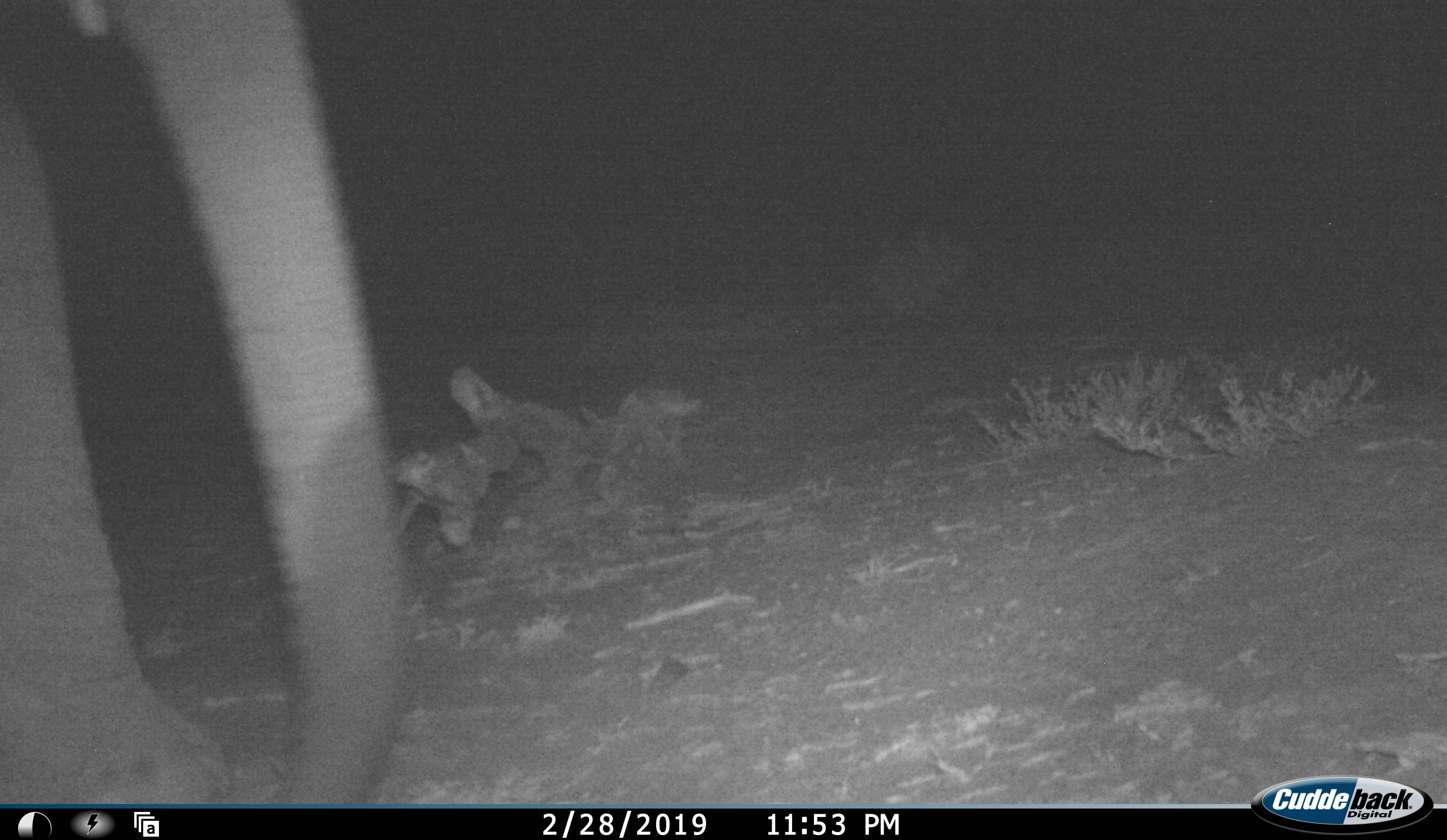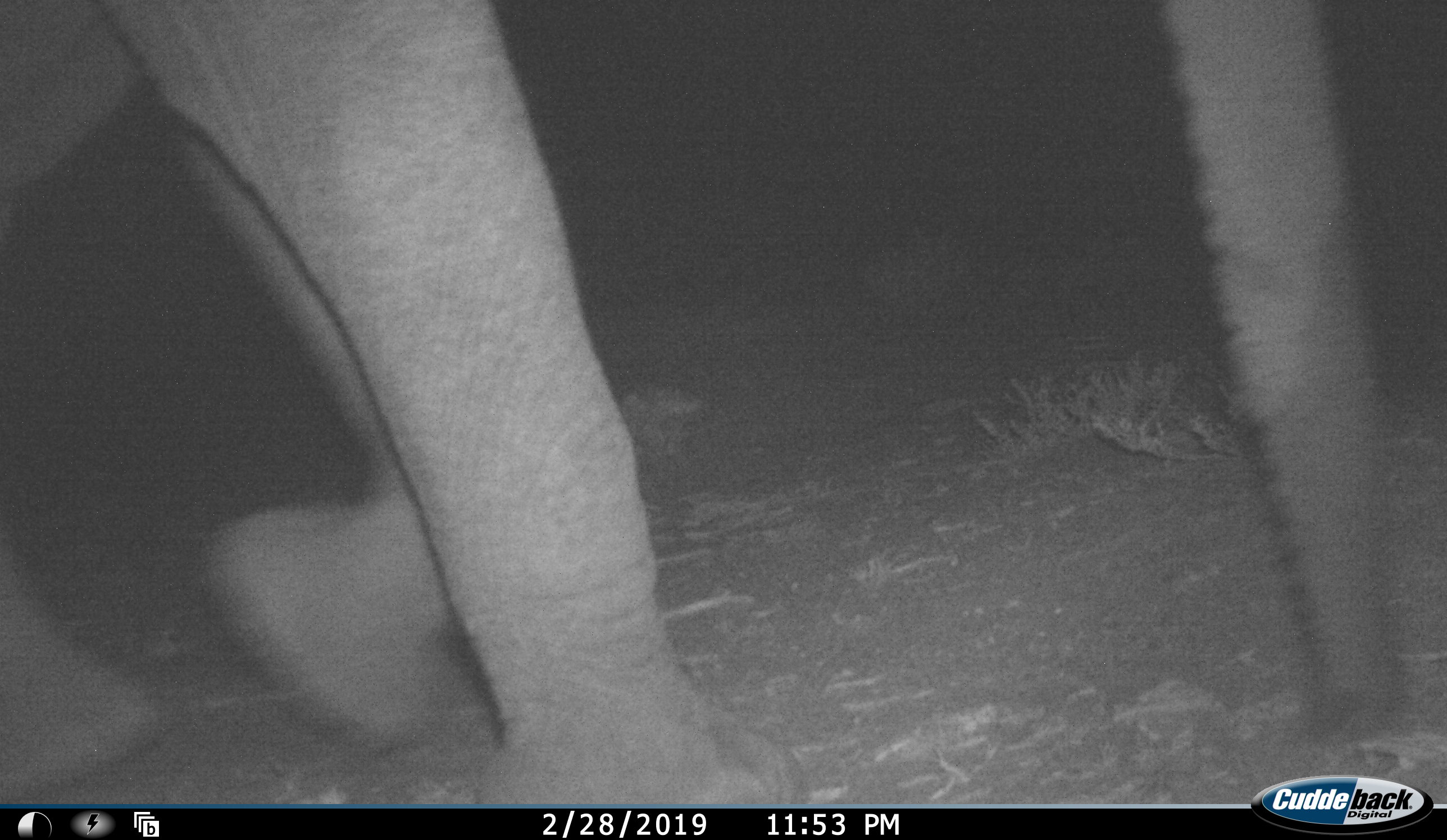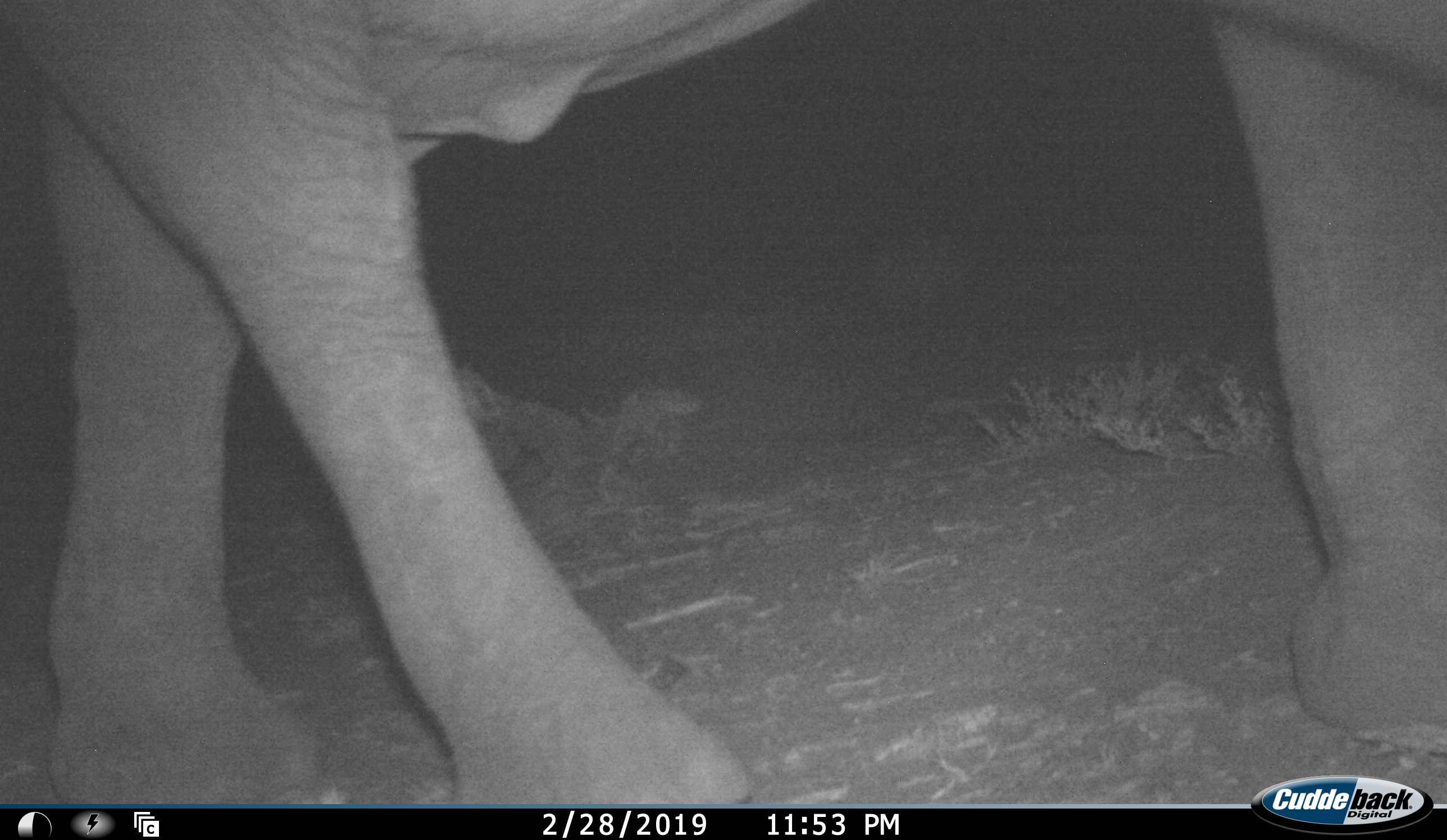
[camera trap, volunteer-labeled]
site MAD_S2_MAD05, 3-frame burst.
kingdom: Animalia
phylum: Chordata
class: Mammalia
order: Proboscidea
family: Elephantidae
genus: Loxodonta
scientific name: Loxodonta africana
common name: african bush elephant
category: elephant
Elephant (african bush elephant) (Loxodonta africana), count 1. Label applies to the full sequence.